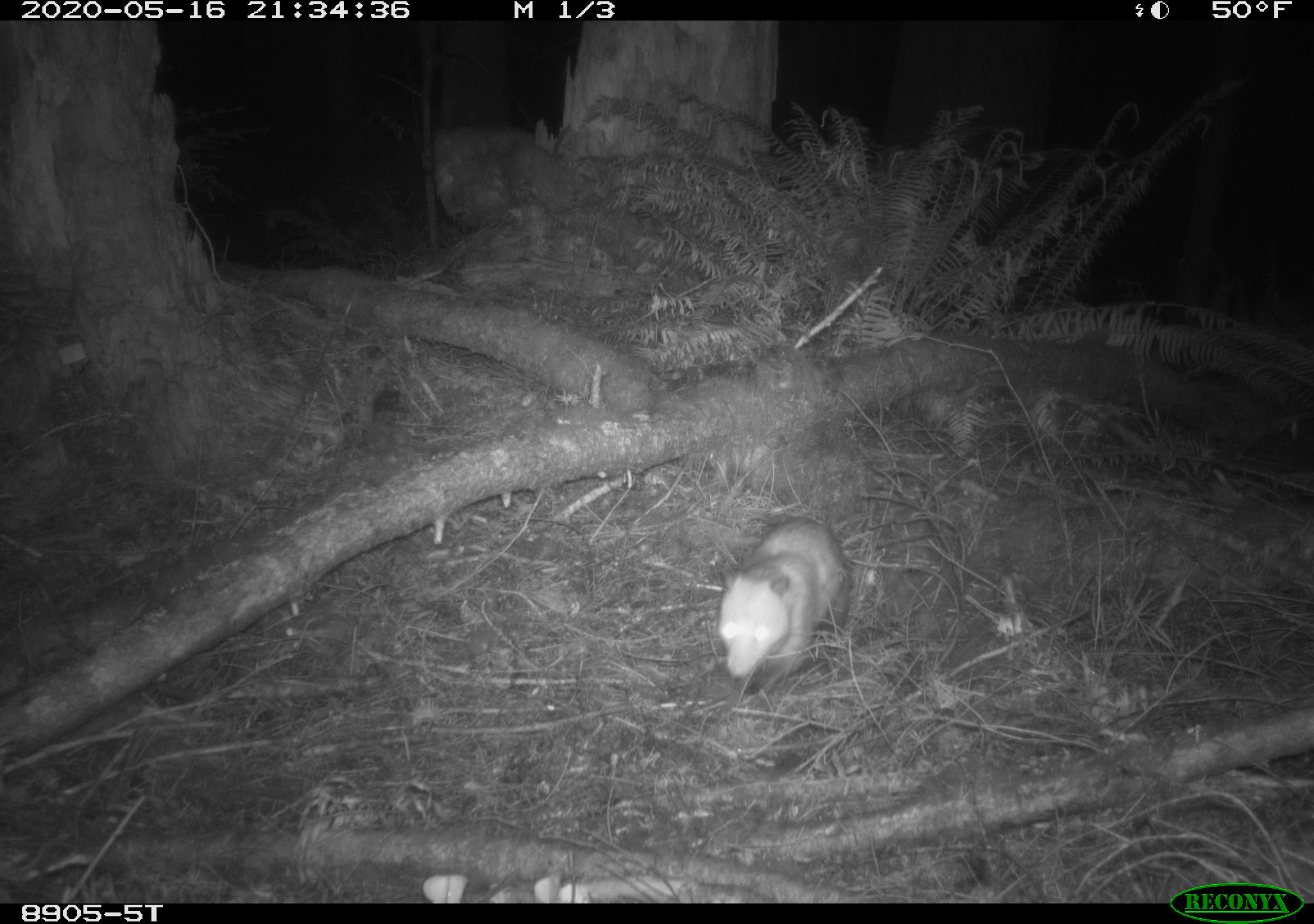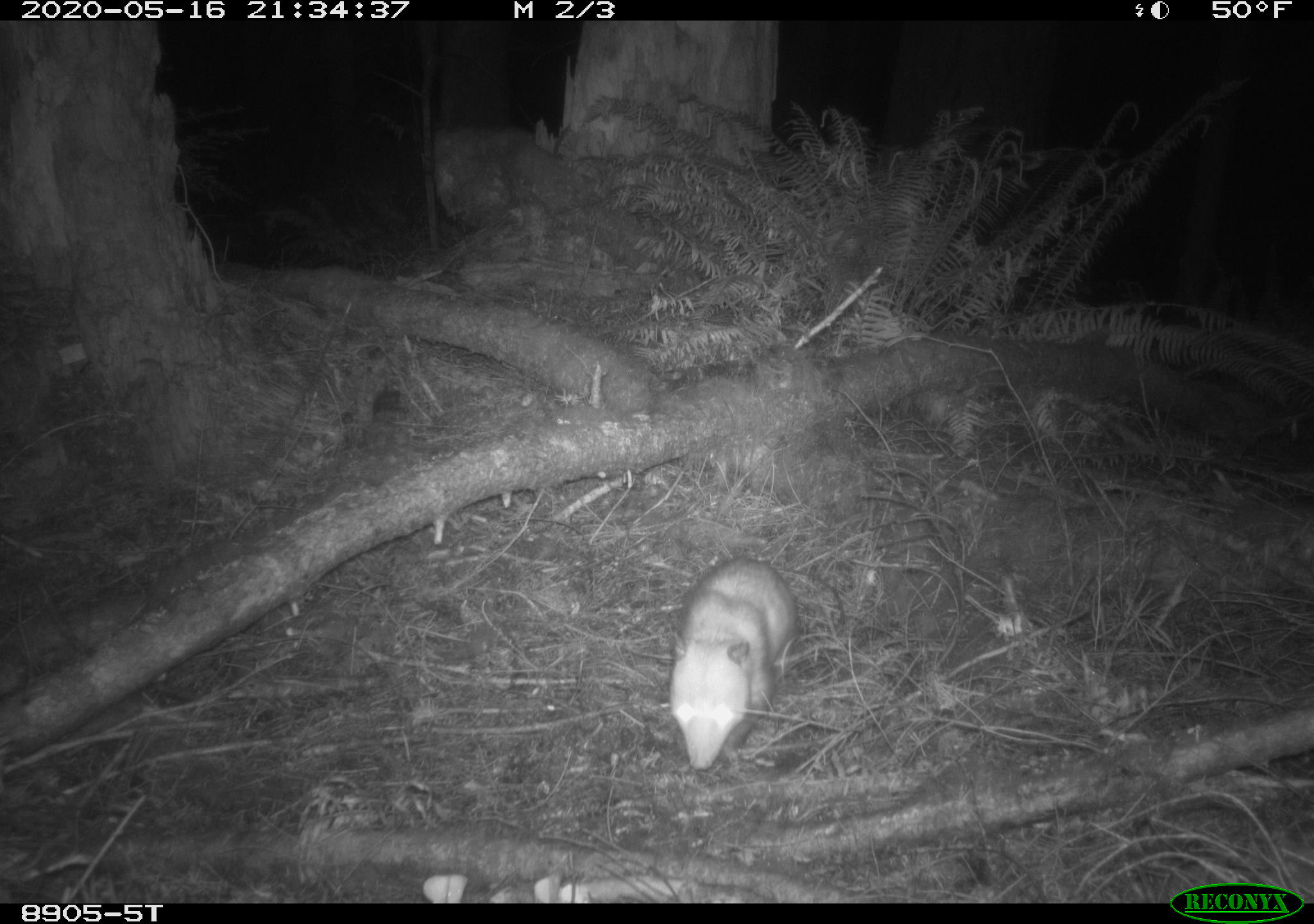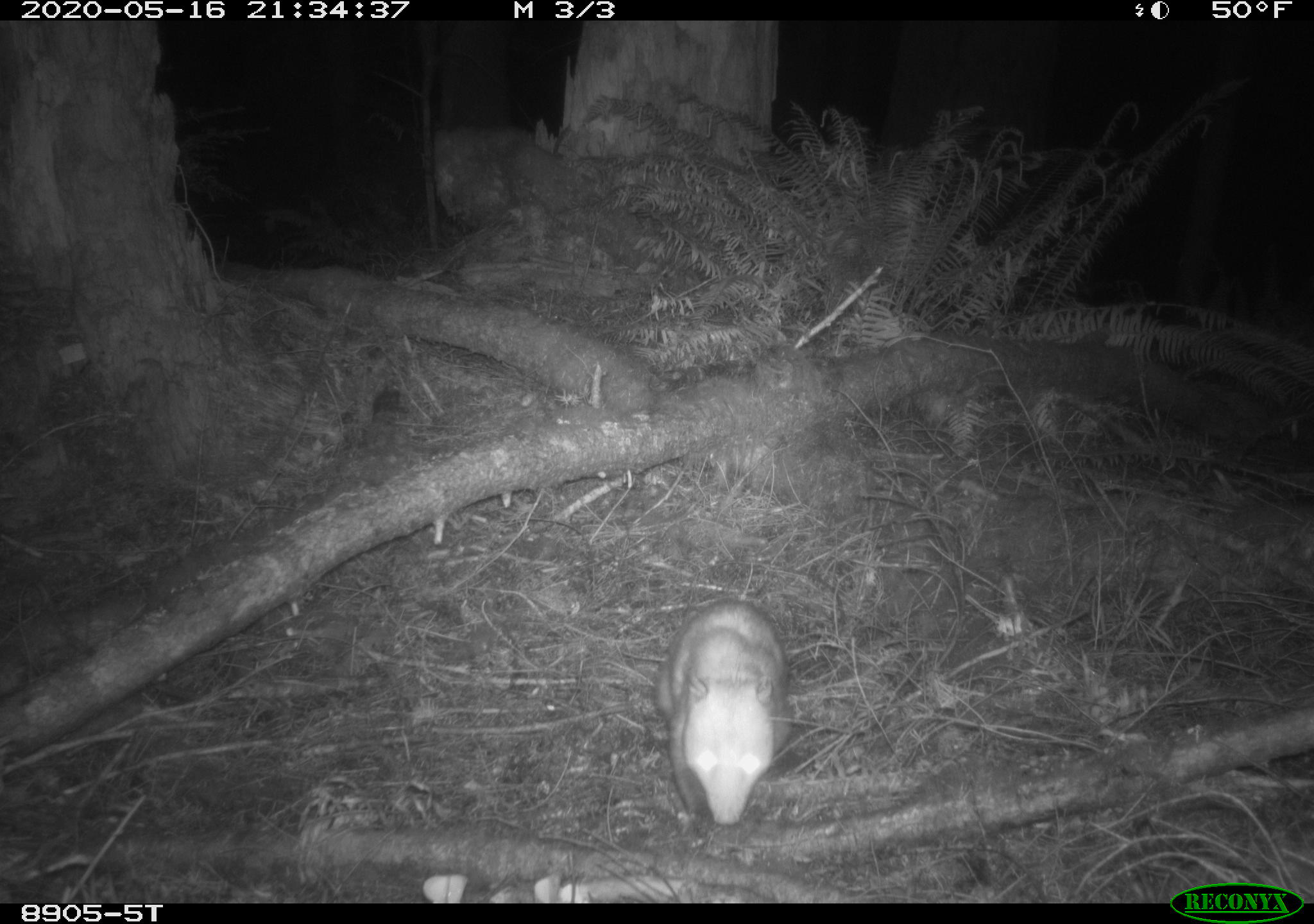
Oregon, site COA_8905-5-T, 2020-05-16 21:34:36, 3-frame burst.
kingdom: Animalia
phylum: Chordata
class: Mammalia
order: Didelphimorphia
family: Didelphidae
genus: Didelphis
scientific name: Didelphis virginiana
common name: virginia opossum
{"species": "virginia opossum (Didelphis virginiana)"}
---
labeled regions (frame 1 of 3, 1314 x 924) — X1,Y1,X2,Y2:
virginia opossum: 705,515,854,702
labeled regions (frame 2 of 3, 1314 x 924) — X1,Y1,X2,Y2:
virginia opossum: 655,554,805,782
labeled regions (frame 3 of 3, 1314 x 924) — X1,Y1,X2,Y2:
virginia opossum: 652,596,800,839